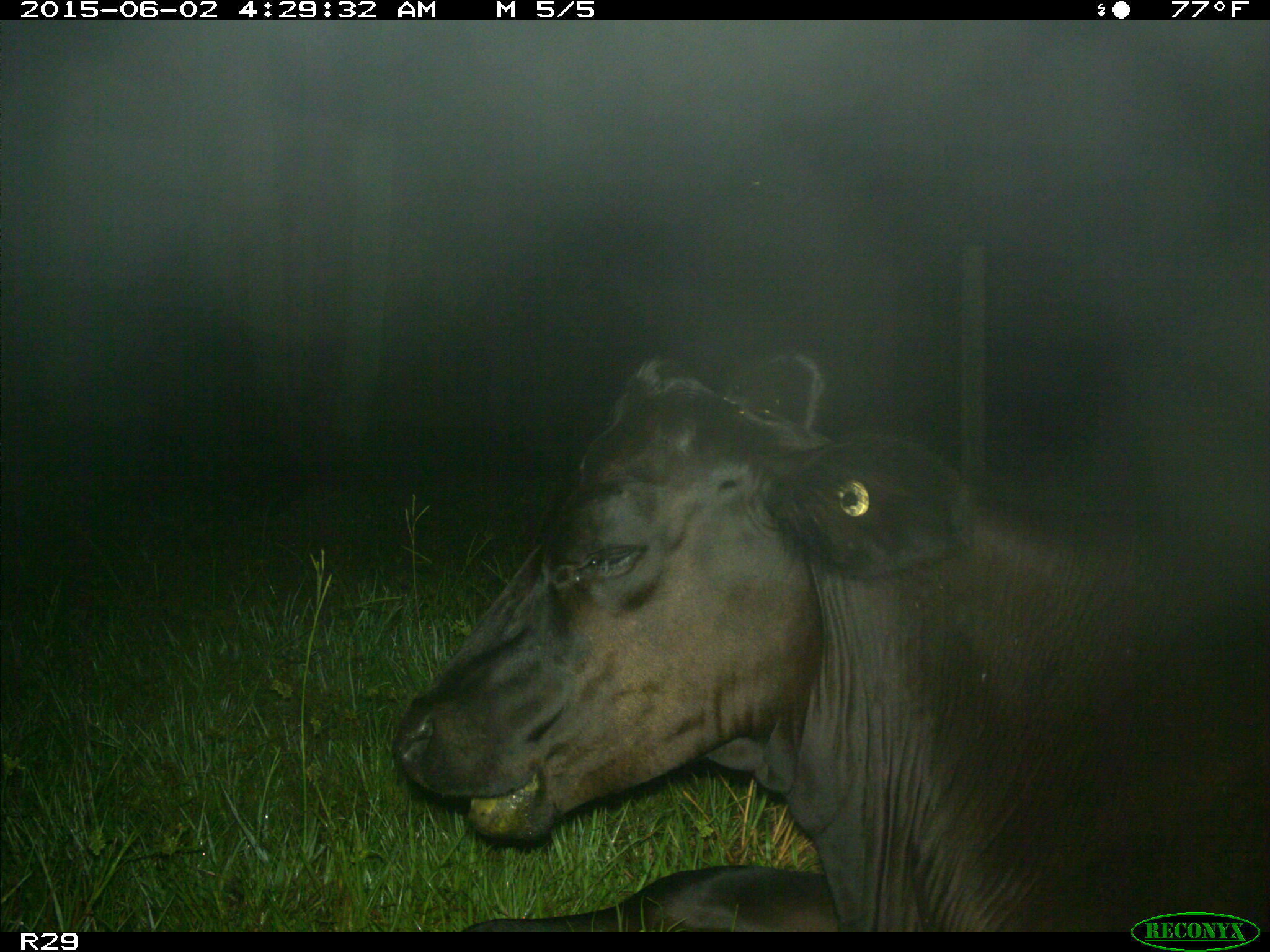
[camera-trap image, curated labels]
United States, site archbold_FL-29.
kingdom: Animalia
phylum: Chordata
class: Mammalia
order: Artiodactyla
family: Bovidae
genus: Bos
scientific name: Bos taurus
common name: domestic cow